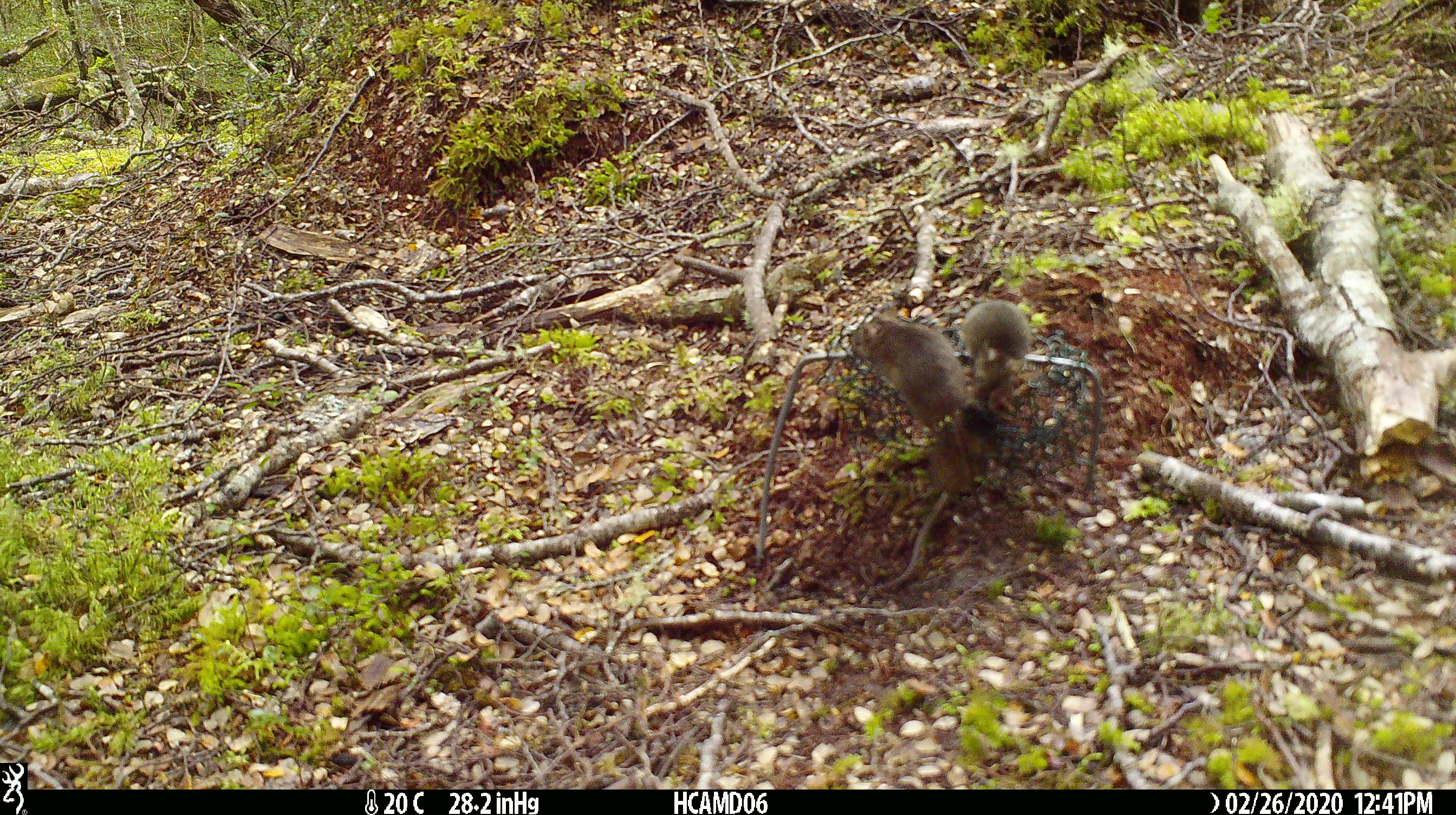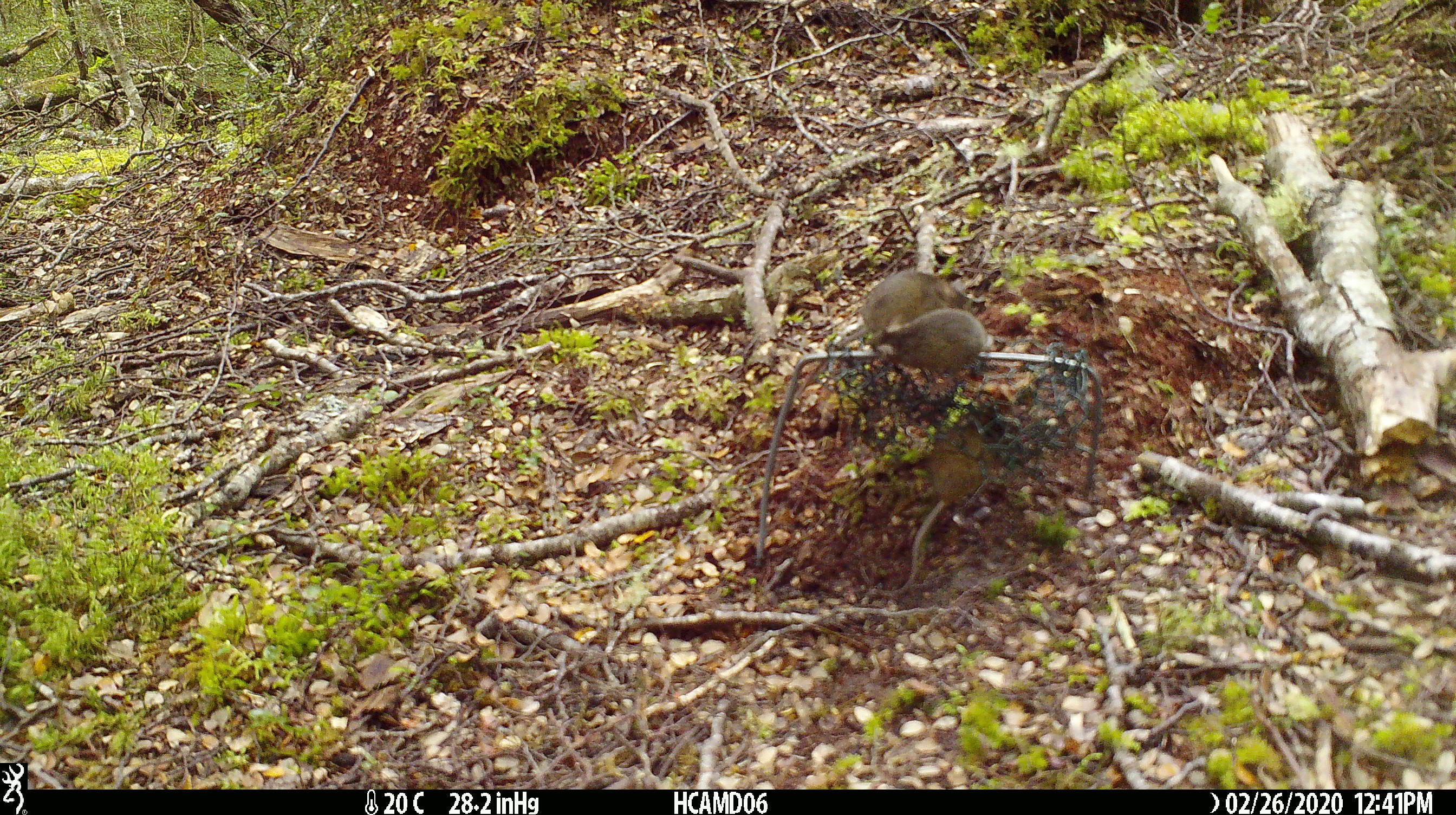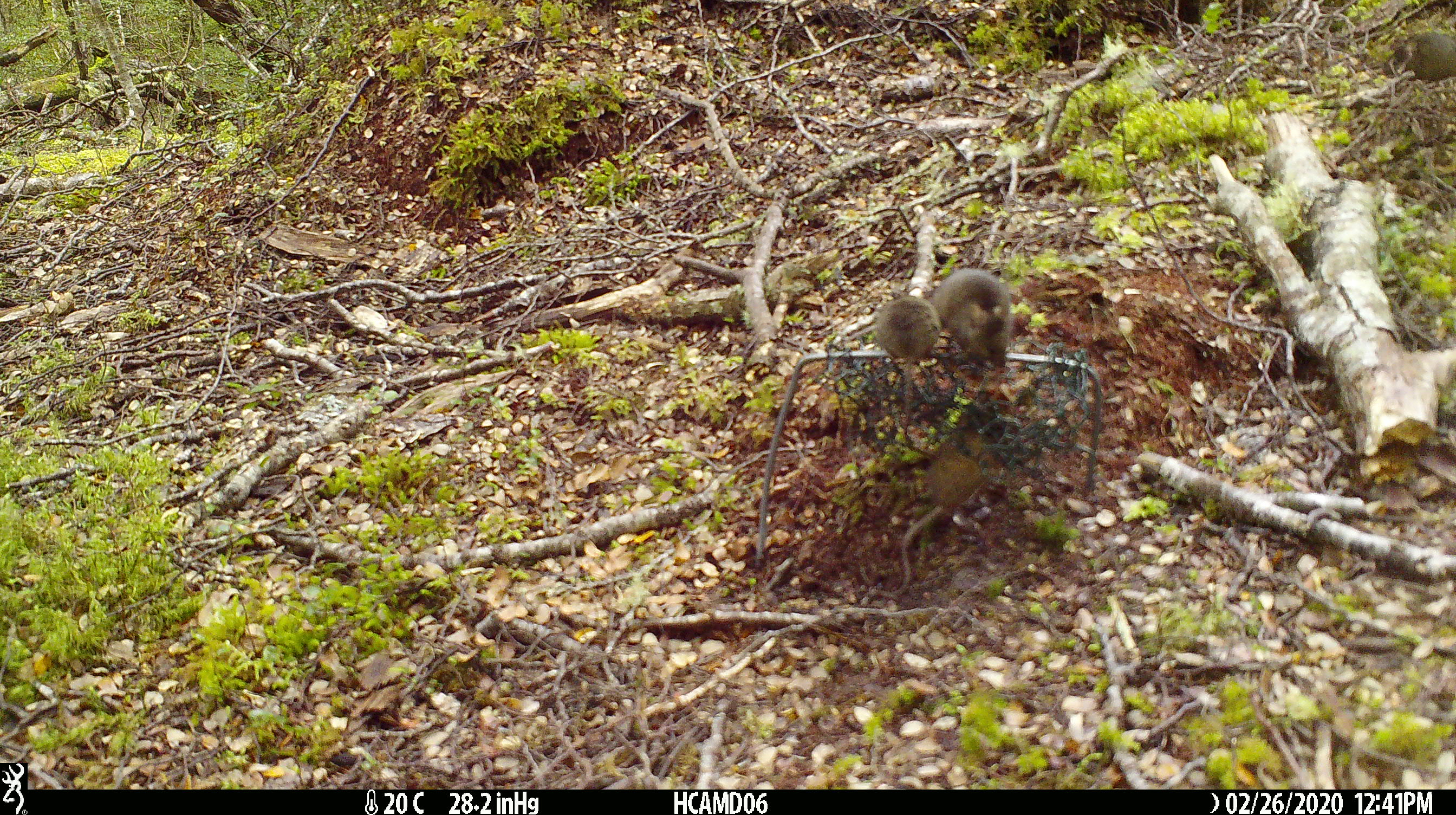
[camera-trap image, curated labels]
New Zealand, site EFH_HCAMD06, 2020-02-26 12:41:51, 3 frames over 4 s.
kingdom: Animalia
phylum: Chordata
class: Mammalia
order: Rodentia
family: Muridae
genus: Mus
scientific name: Mus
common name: mouse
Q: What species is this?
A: Mouse (Mus).